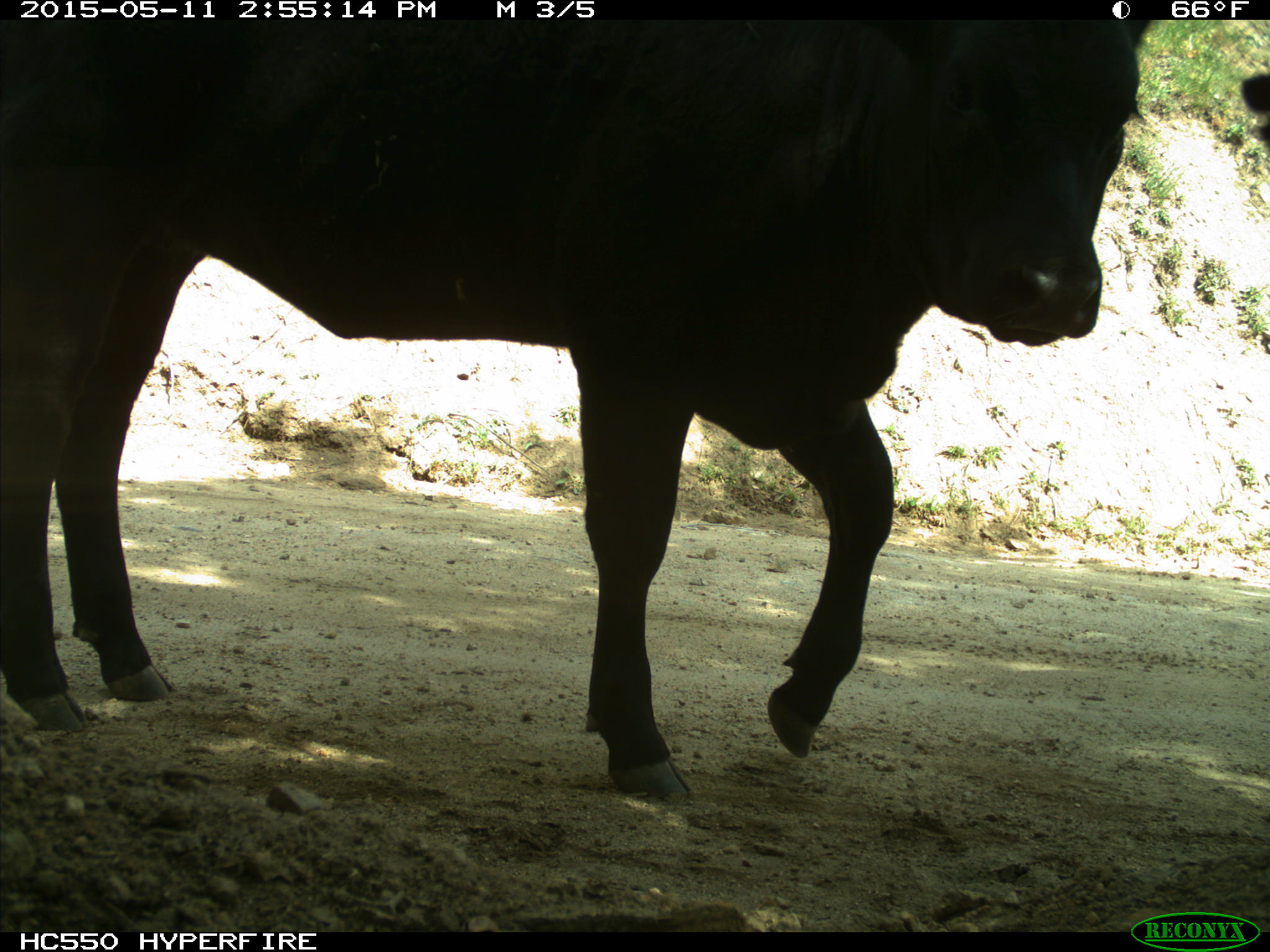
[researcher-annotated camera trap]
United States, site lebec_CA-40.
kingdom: Animalia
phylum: Chordata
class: Mammalia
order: Artiodactyla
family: Bovidae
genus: Bos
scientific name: Bos taurus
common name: domestic cow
Bos taurus (domestic cow).